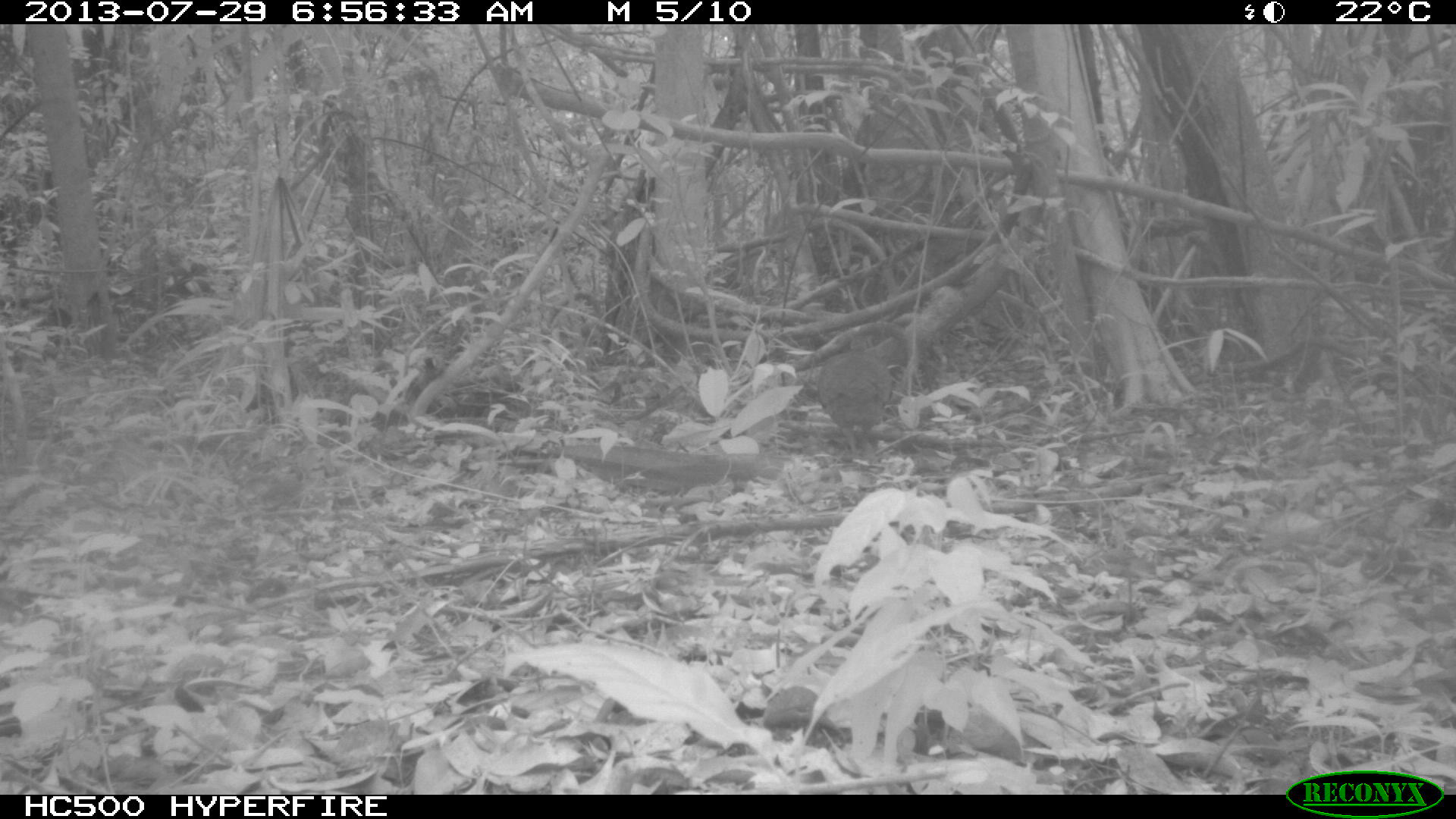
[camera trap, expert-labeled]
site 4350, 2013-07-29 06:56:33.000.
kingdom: Animalia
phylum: Chordata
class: Aves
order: Tinamiformes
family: Tinamidae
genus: Tinamus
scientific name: Tinamus major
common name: great tinamou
Tinamus major (great tinamou), count 1.